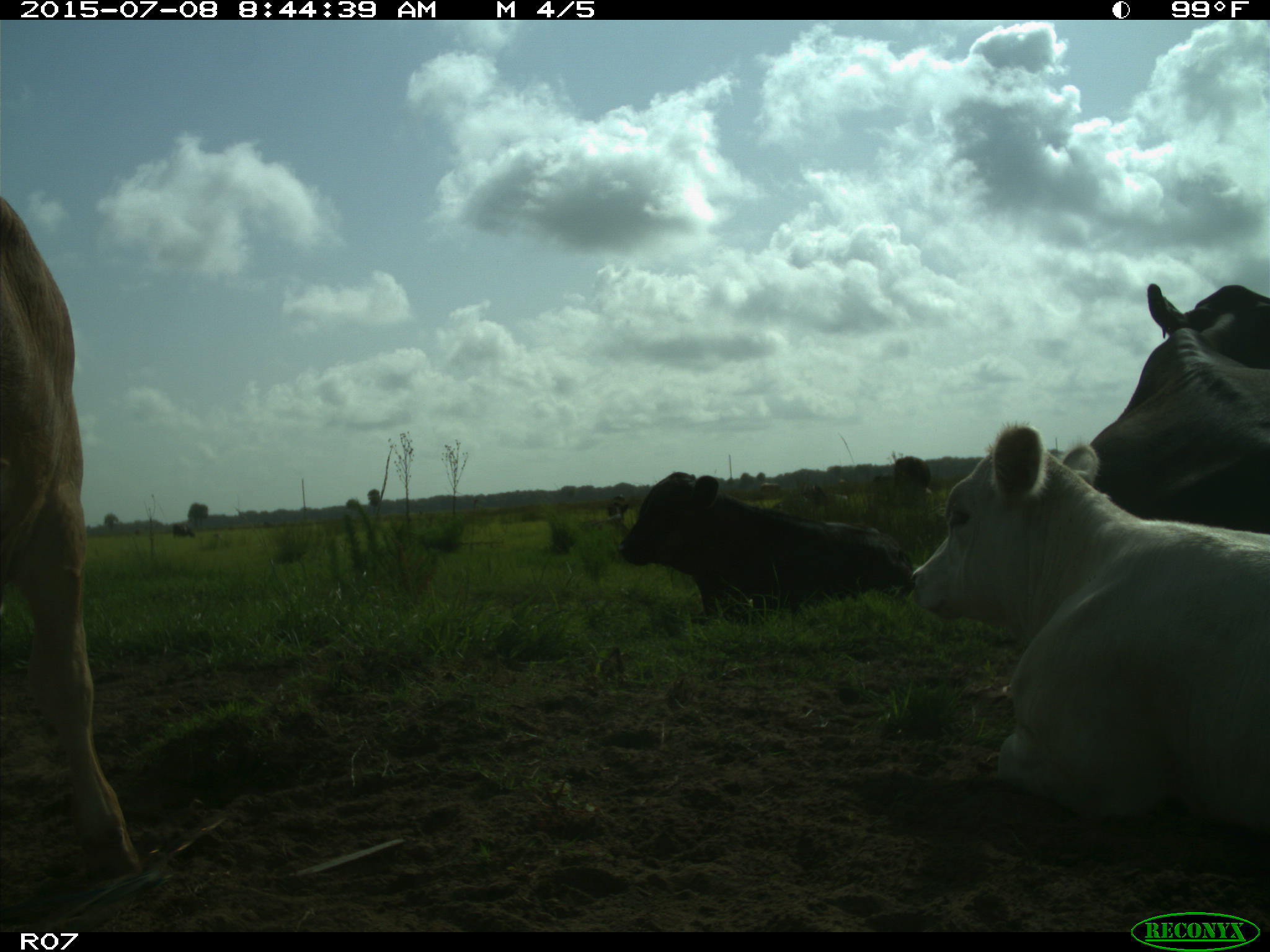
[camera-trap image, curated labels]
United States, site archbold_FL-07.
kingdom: Animalia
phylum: Chordata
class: Mammalia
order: Artiodactyla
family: Bovidae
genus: Bos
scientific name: Bos taurus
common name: domestic cow